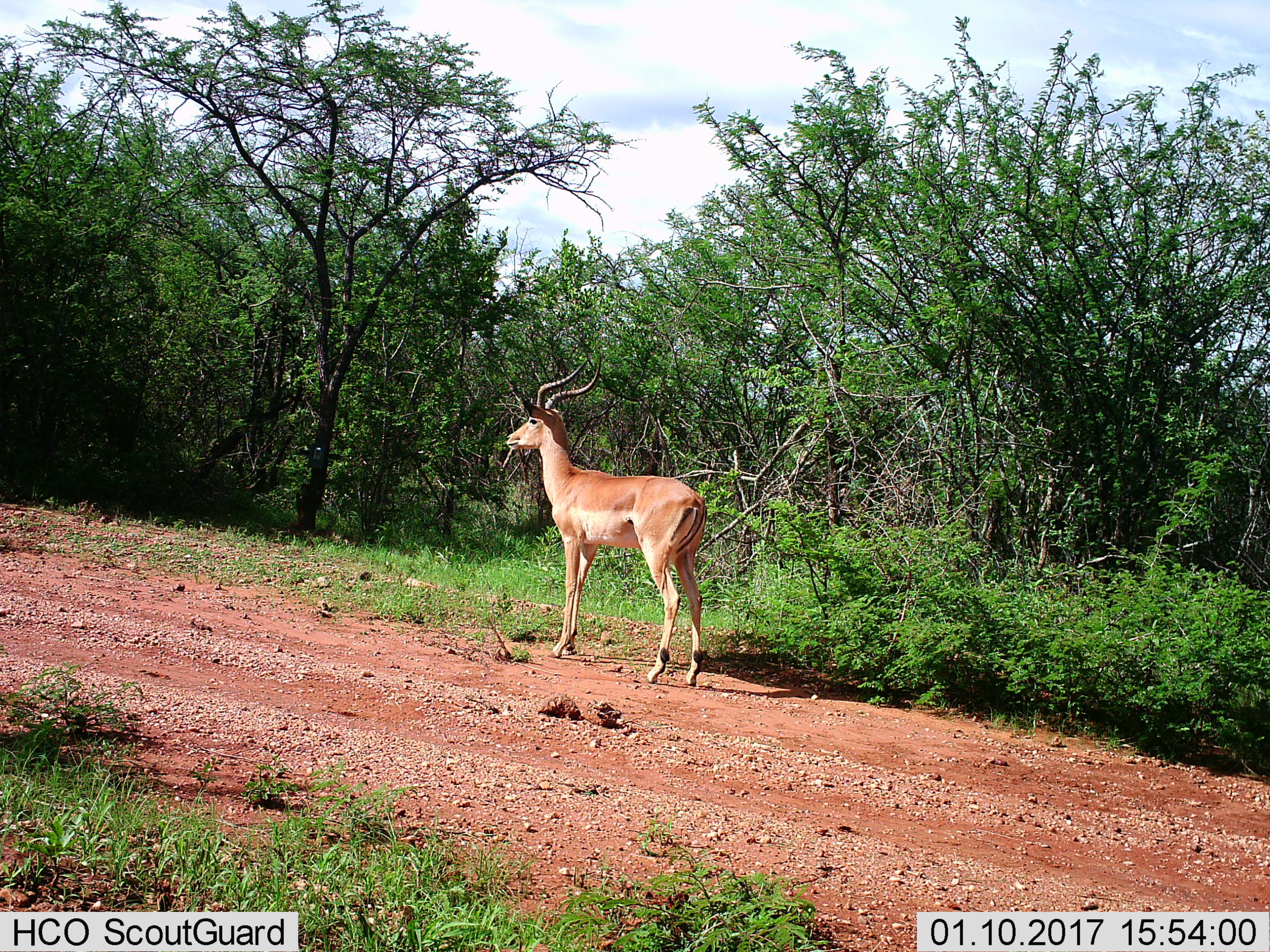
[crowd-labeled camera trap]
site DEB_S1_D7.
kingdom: Animalia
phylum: Chordata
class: Mammalia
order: Artiodactyla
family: Bovidae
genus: Aepyceros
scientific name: Aepyceros melampus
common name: impala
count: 1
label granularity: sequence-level